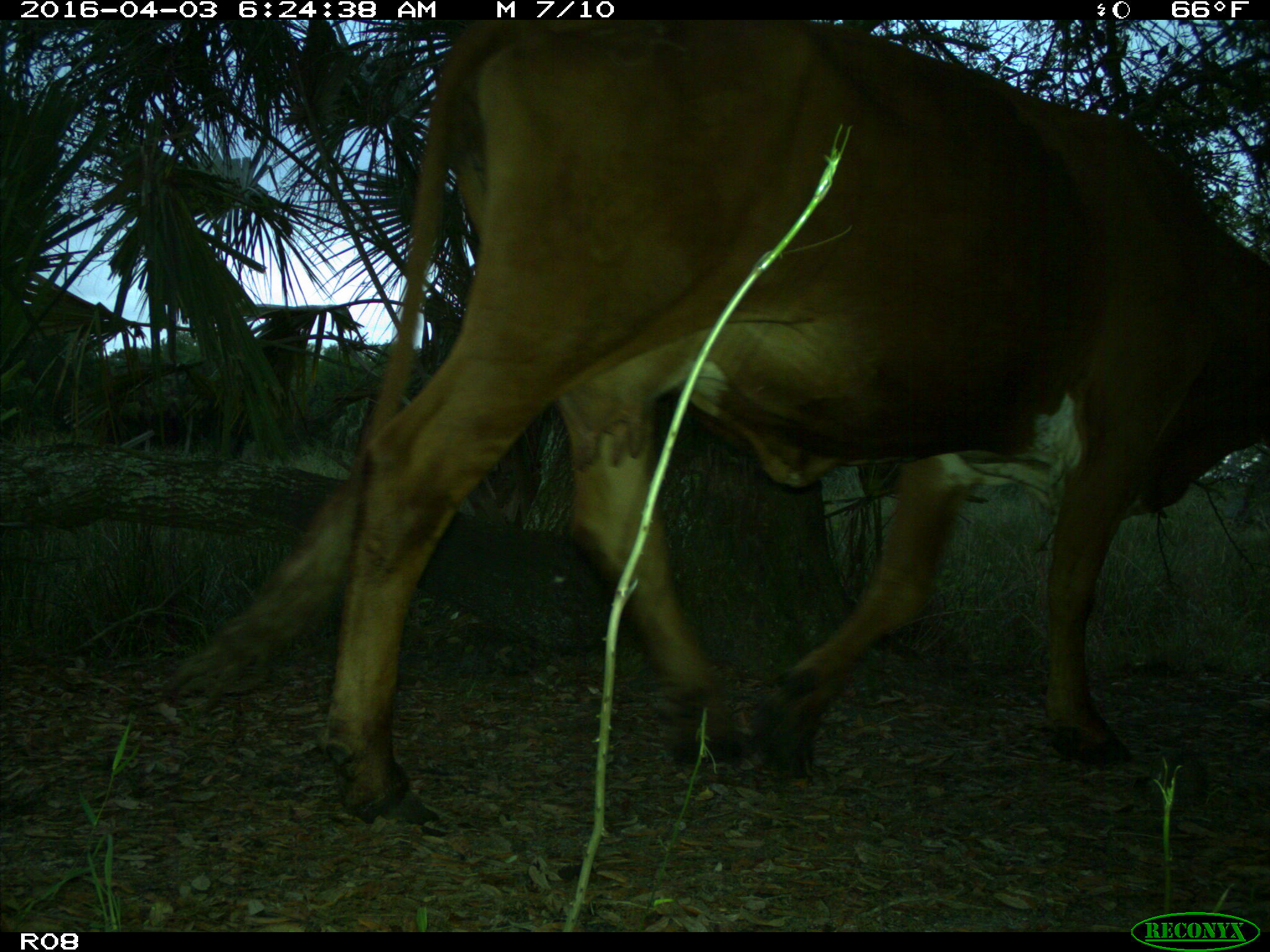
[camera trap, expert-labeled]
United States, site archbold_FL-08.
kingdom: Animalia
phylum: Chordata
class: Mammalia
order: Artiodactyla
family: Bovidae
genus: Bos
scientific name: Bos taurus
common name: domestic cow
Bos taurus (domestic cow).